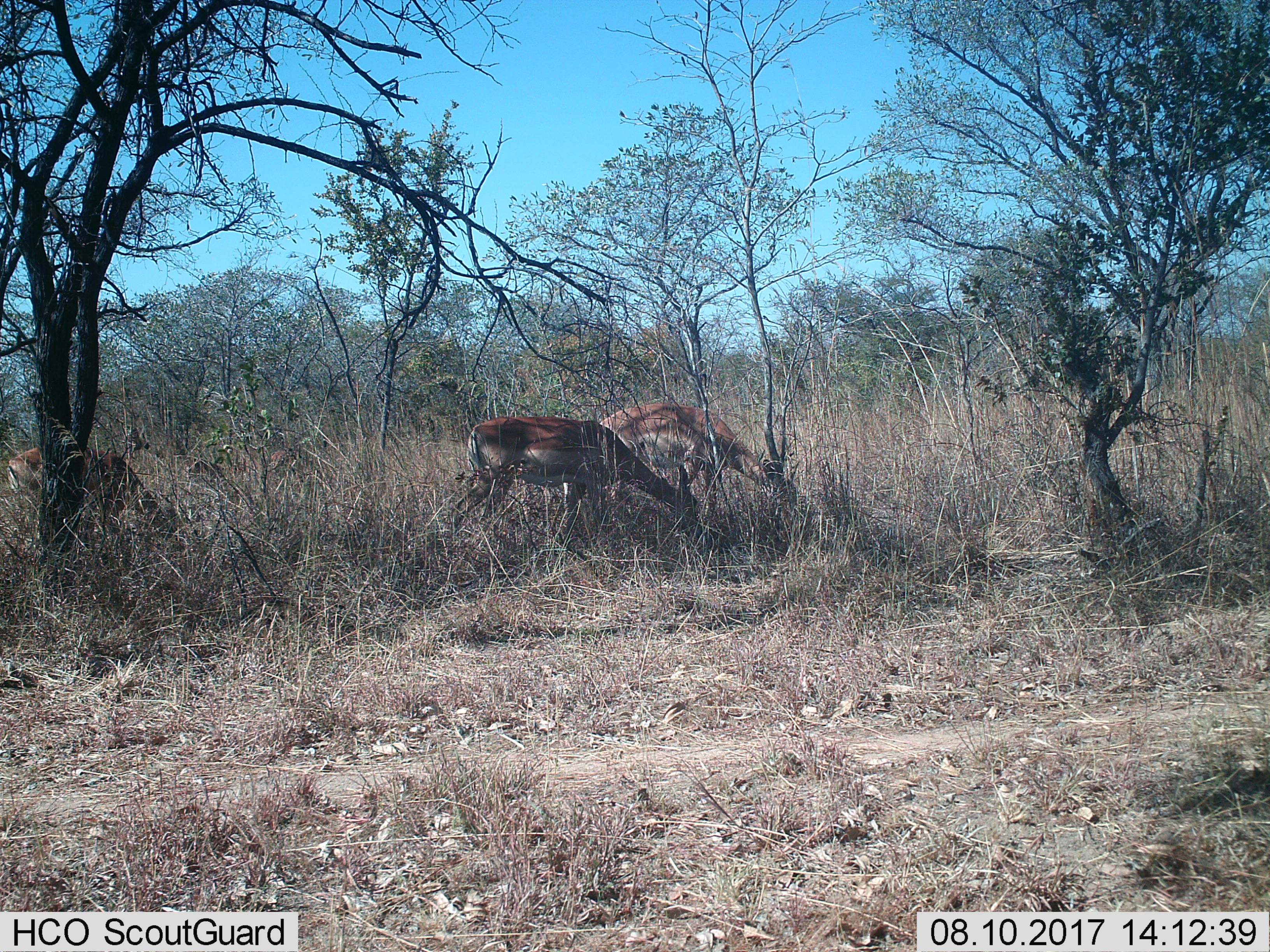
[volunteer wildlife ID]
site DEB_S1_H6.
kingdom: Animalia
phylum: Chordata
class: Mammalia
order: Artiodactyla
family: Bovidae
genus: Aepyceros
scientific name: Aepyceros melampus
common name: impala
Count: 3.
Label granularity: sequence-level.